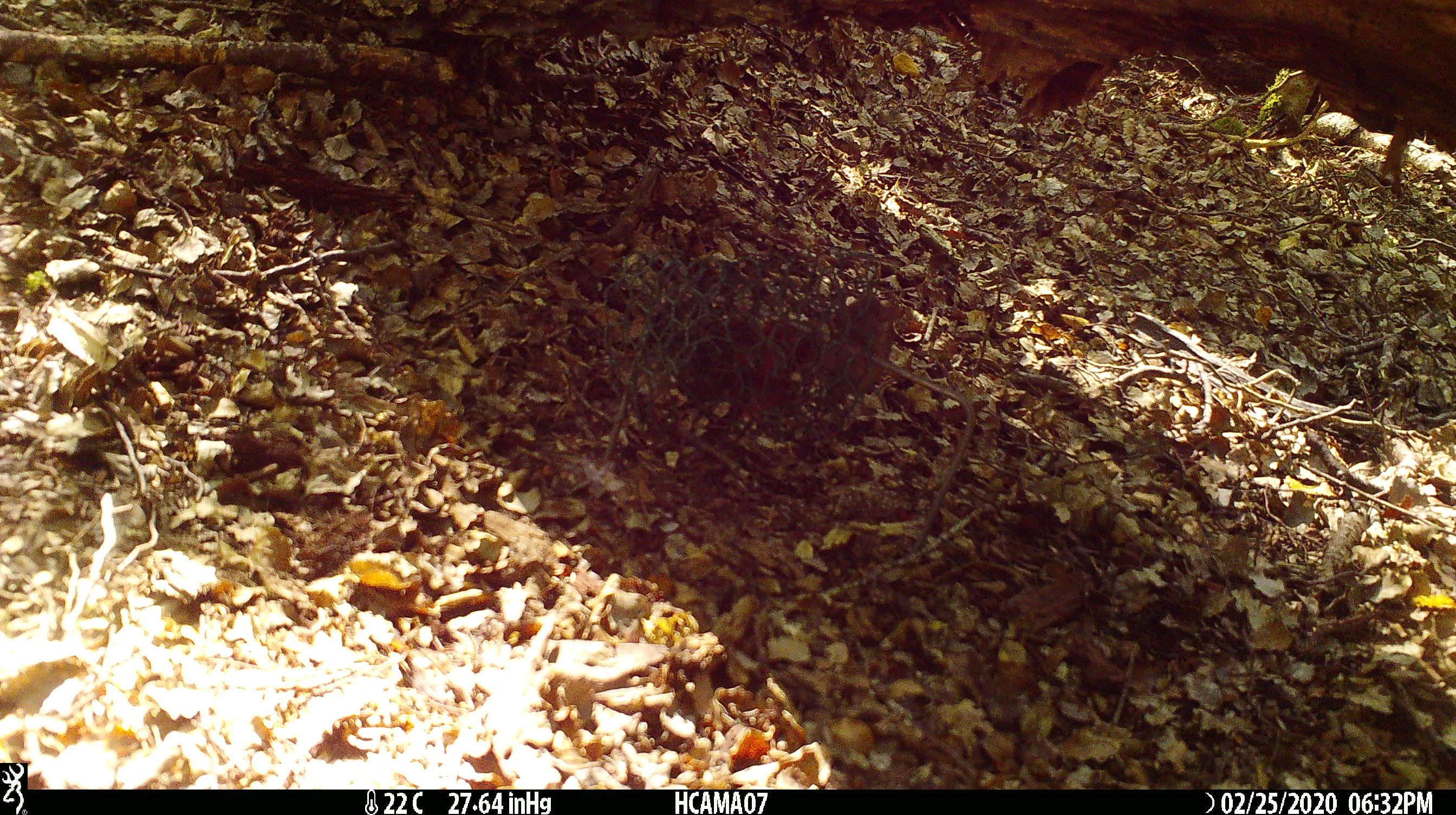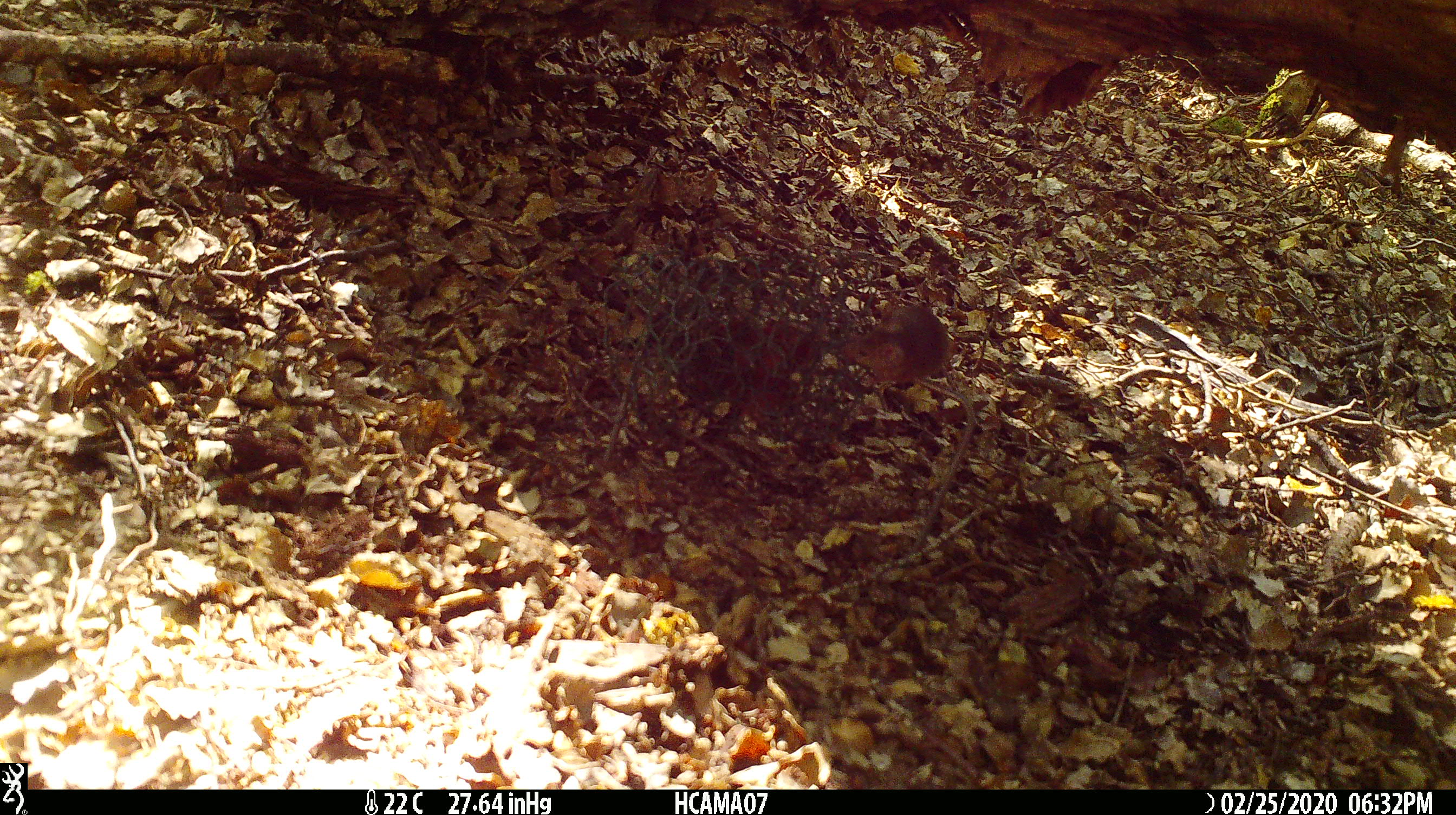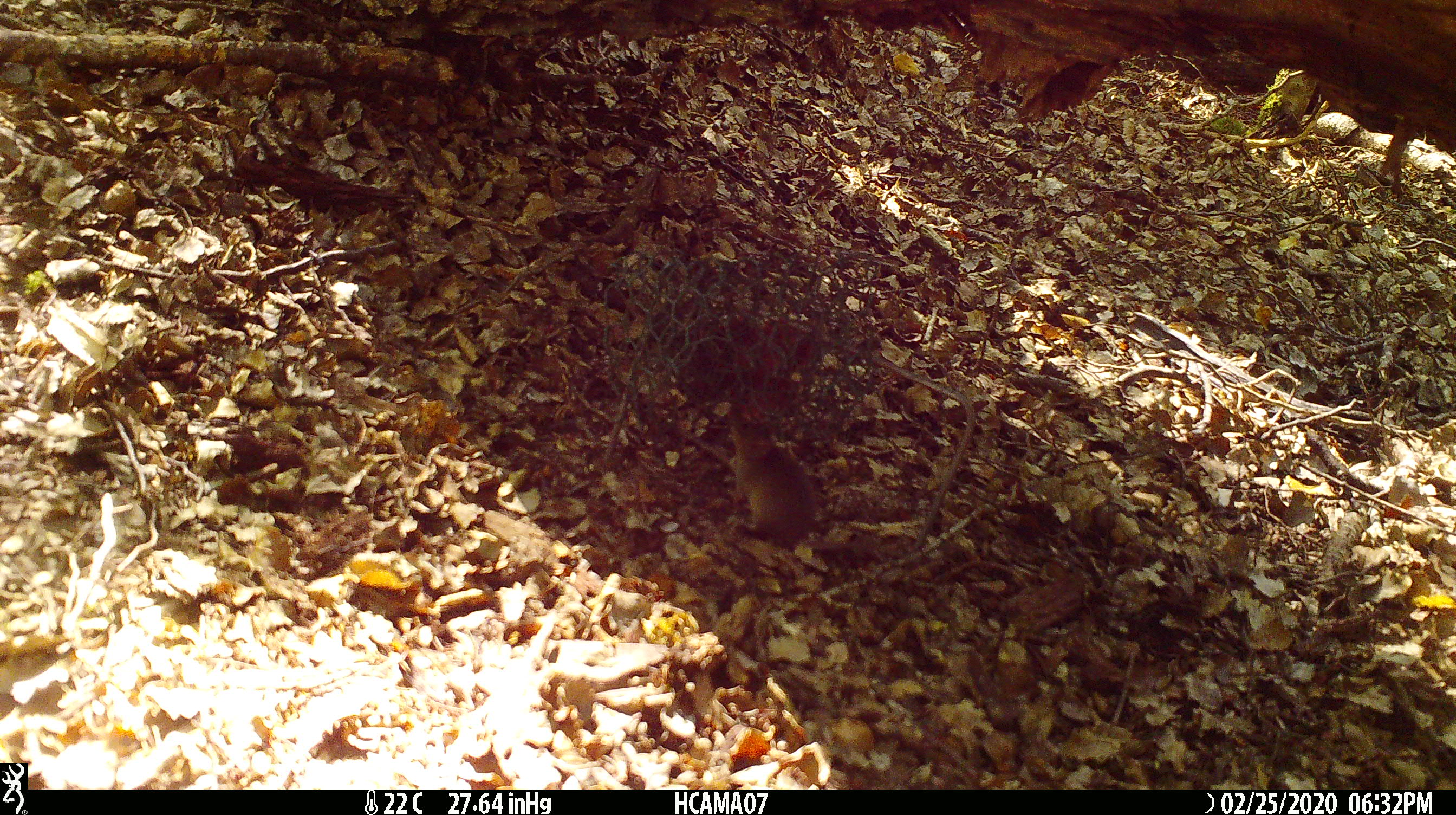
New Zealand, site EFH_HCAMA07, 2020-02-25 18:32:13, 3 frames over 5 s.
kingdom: Animalia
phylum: Chordata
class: Mammalia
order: Rodentia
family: Muridae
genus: Mus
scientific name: Mus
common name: mouse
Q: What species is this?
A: Mouse (Mus).